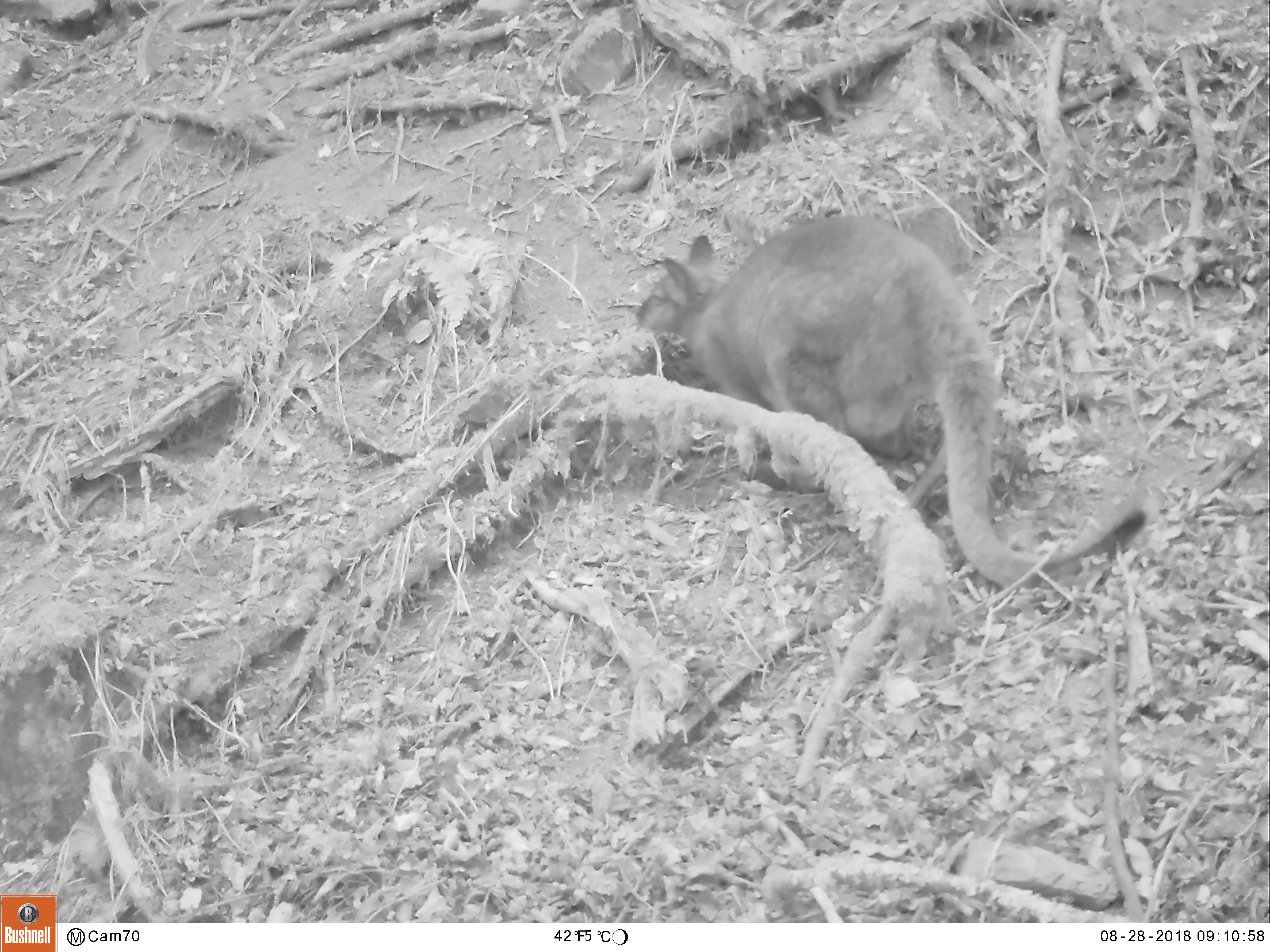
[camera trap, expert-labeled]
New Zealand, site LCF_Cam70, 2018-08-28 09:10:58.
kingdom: Animalia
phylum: Chordata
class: Mammalia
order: Diprotodontia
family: Macropodidae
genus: Notamacropus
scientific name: Notamacropus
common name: wallaby